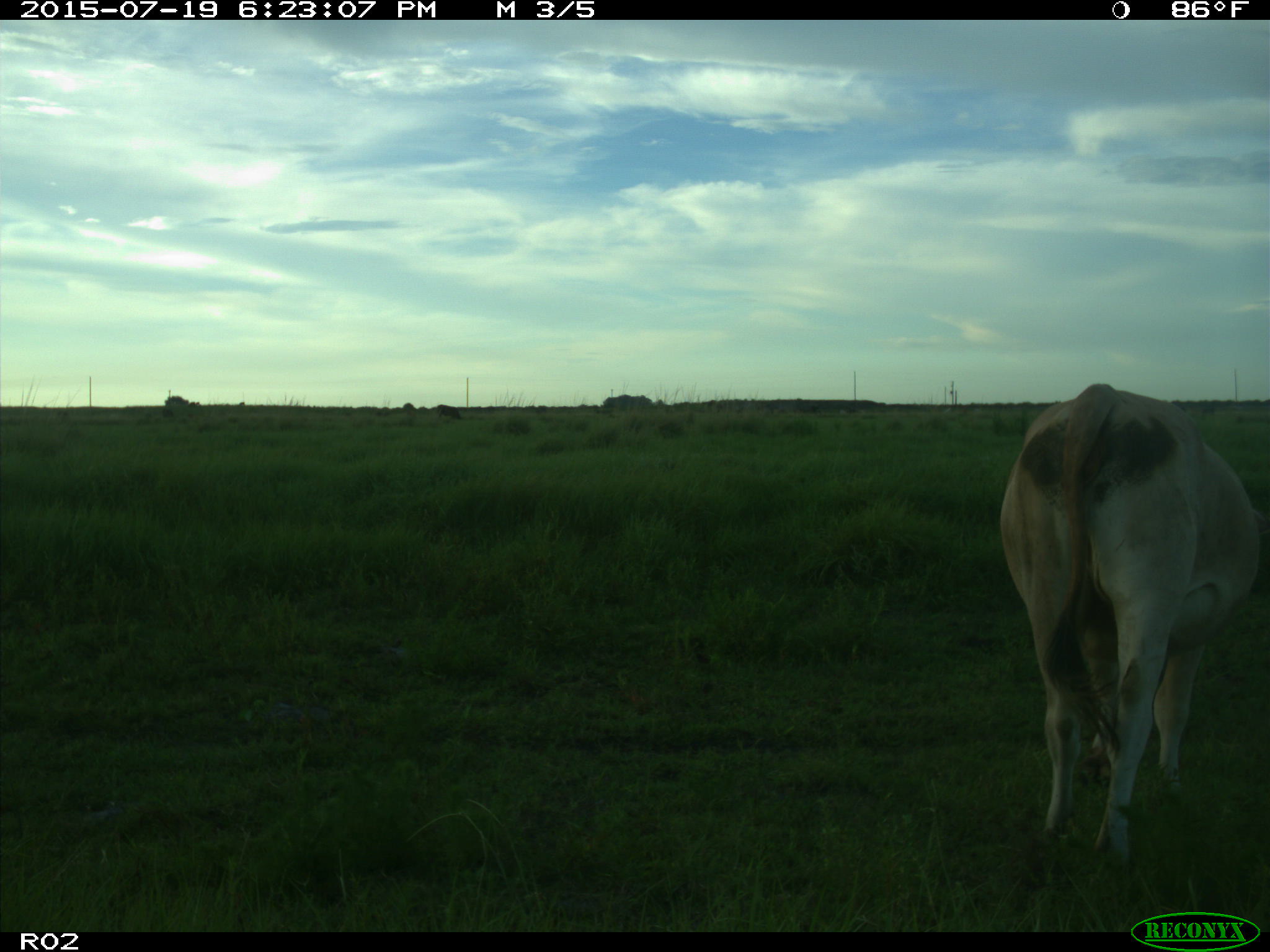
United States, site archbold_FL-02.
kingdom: Animalia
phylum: Chordata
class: Mammalia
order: Artiodactyla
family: Bovidae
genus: Bos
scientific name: Bos taurus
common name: domestic cow